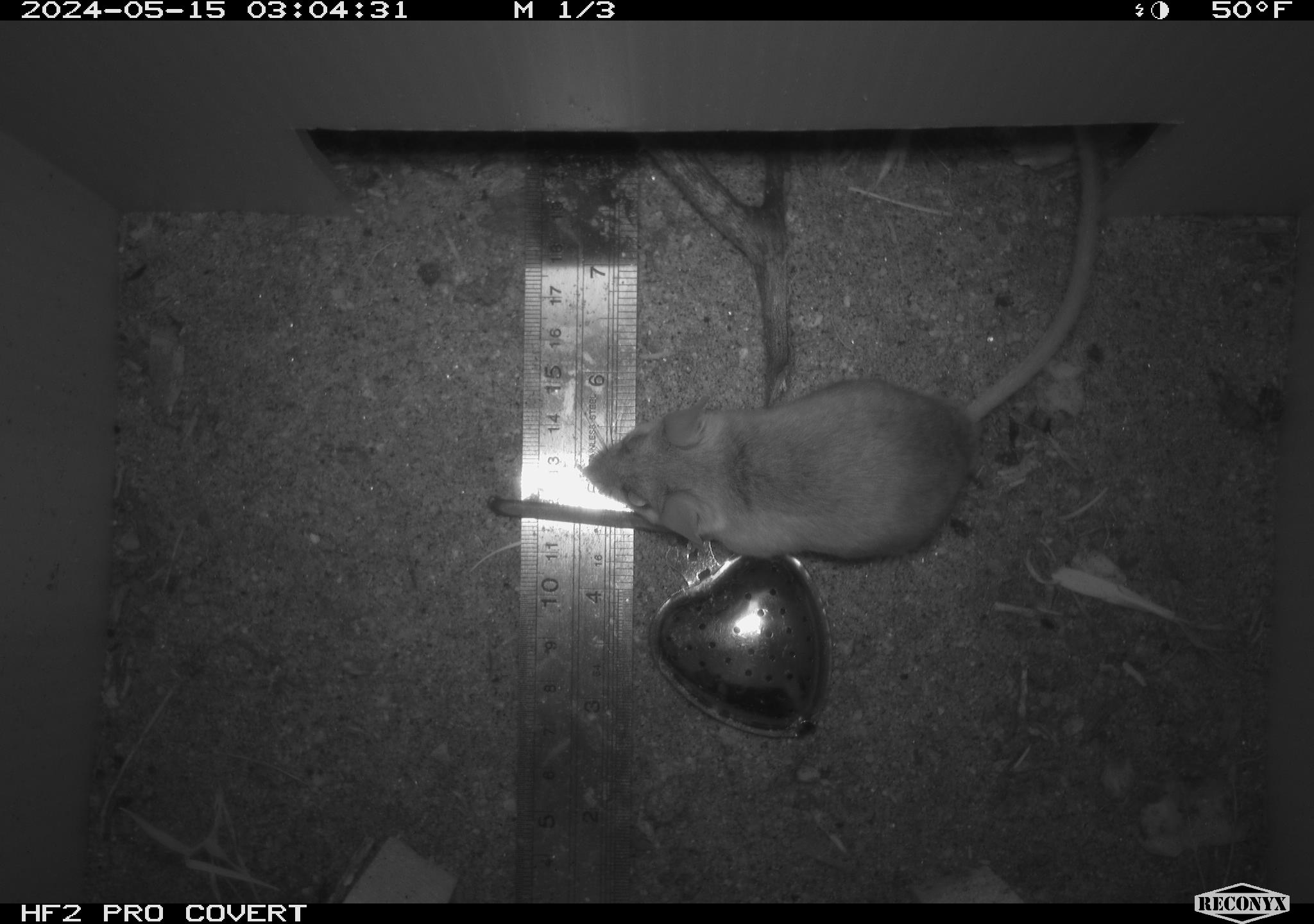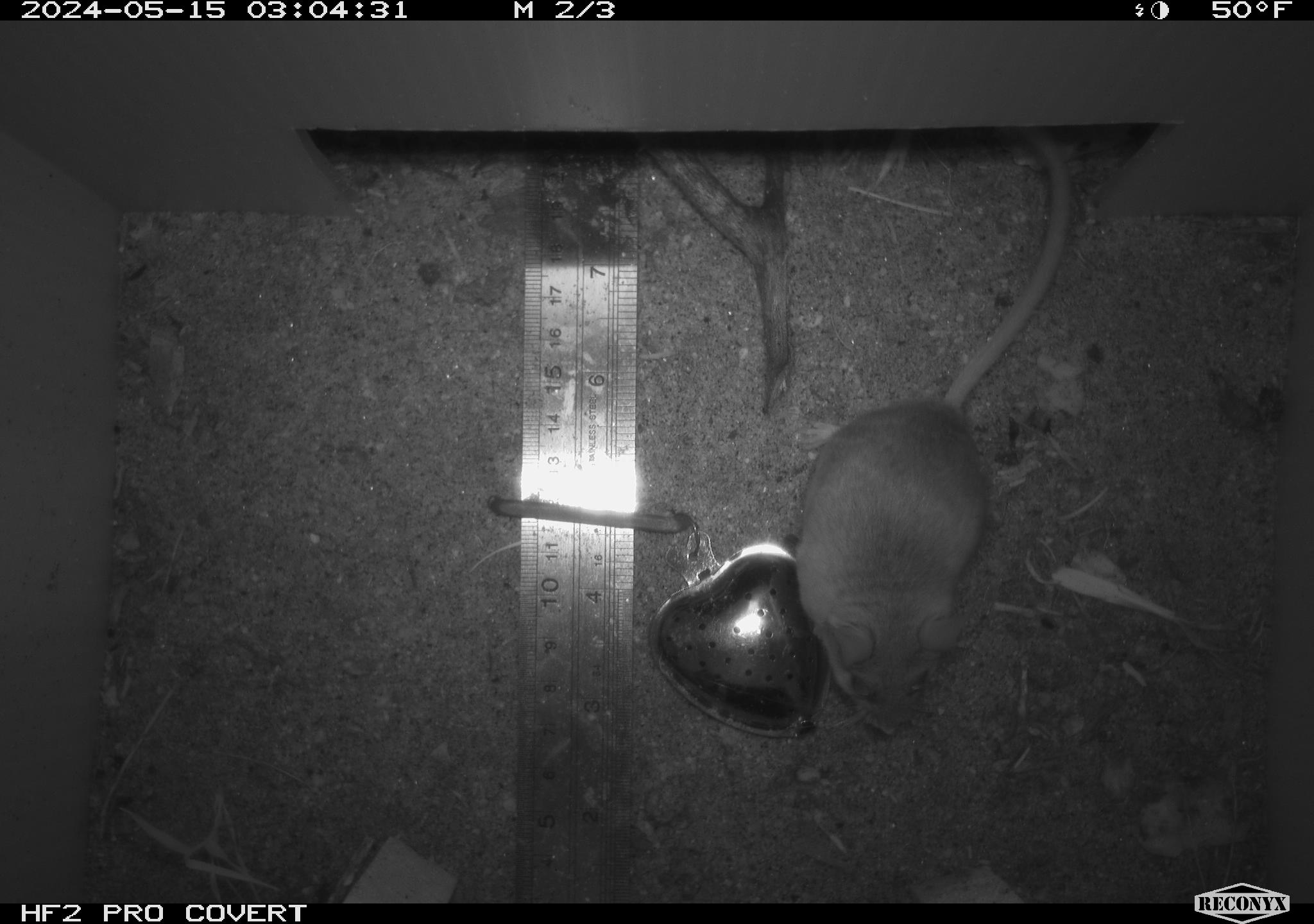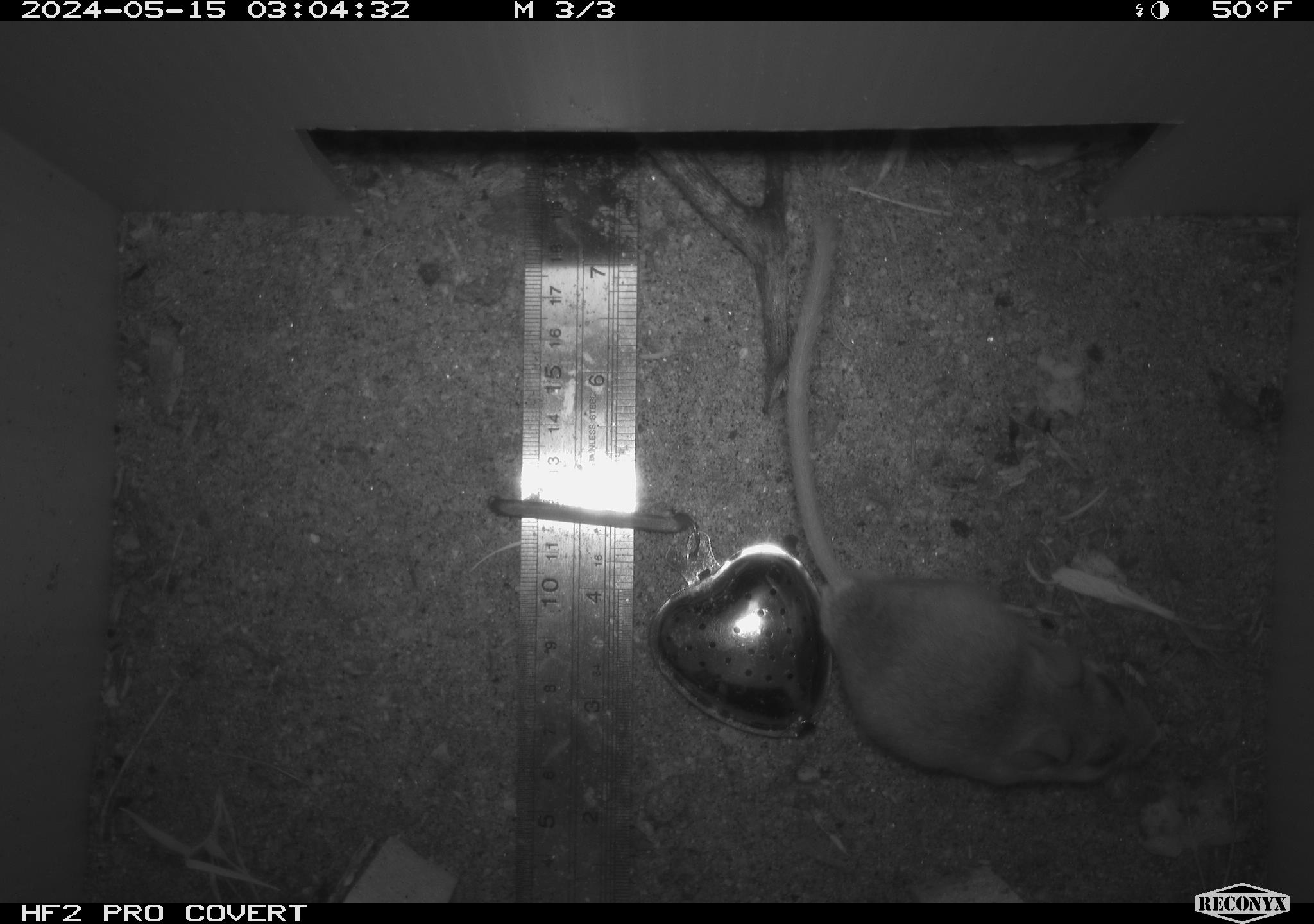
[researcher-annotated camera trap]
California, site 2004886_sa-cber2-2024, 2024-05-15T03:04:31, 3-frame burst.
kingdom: Animalia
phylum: Chordata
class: Mammalia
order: Rodentia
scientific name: Rodentia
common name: mouse species